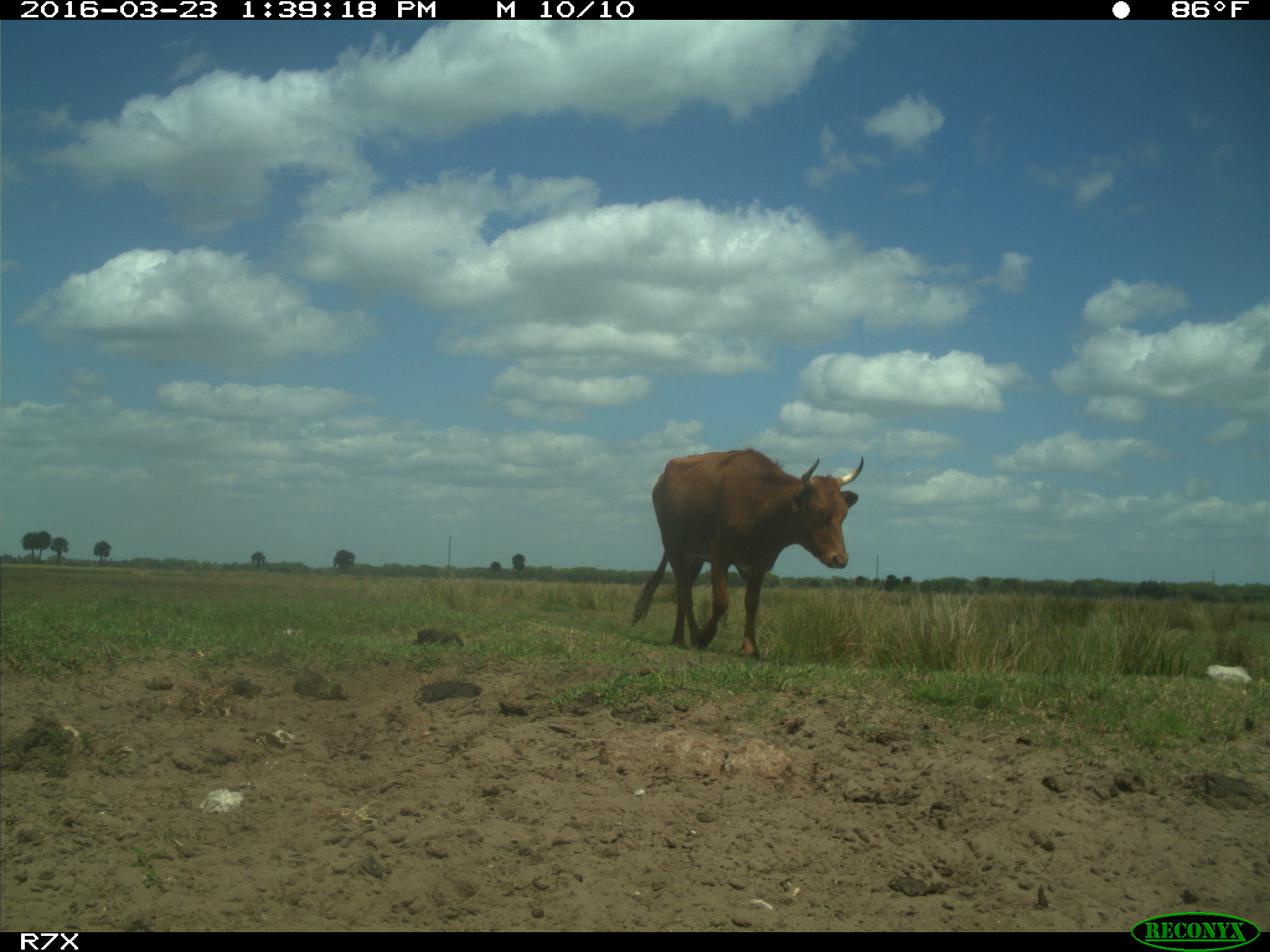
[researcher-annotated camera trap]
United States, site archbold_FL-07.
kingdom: Animalia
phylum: Chordata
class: Mammalia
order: Artiodactyla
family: Bovidae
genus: Bos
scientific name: Bos taurus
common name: domestic cow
Bos taurus (domestic cow).